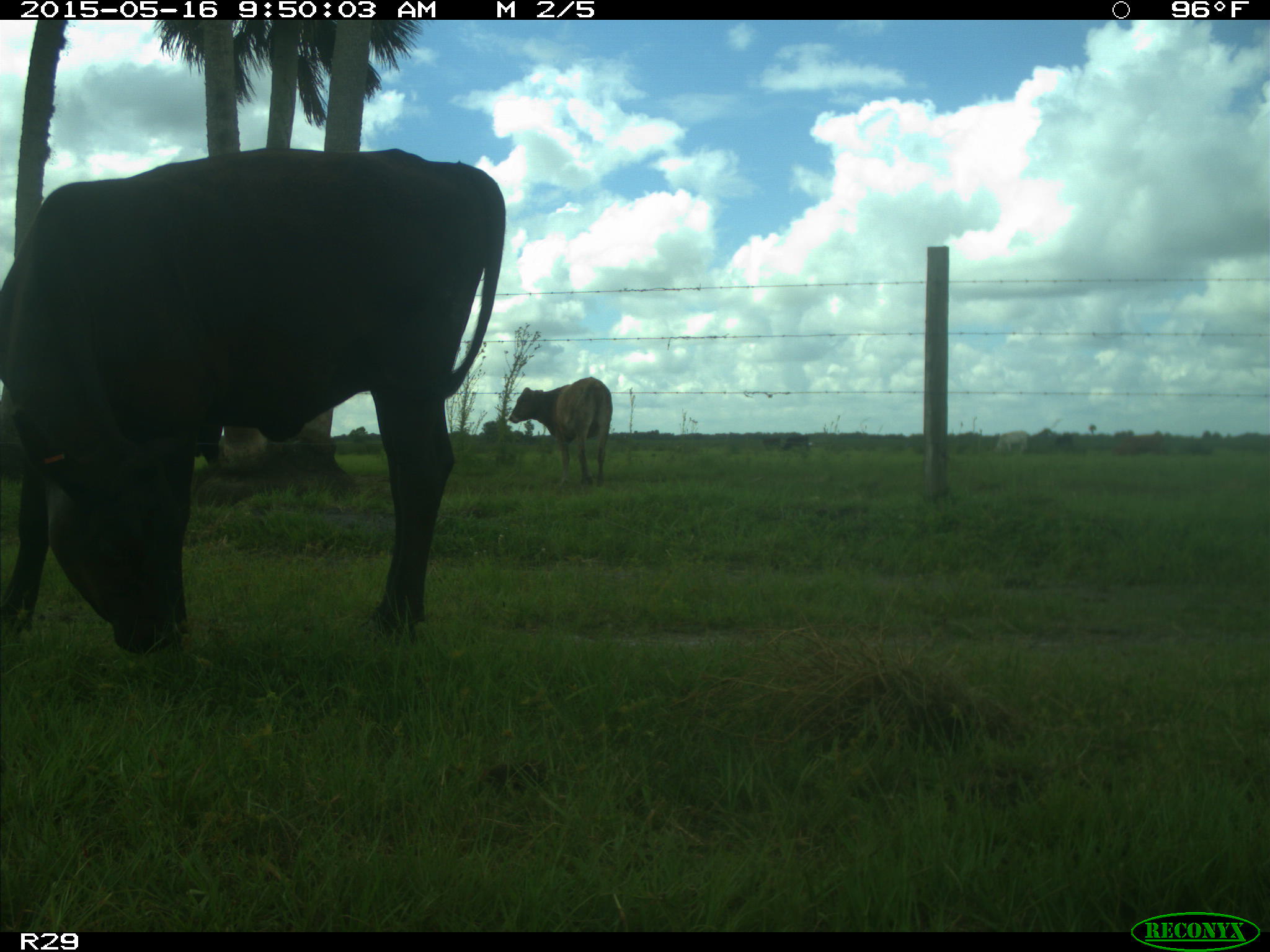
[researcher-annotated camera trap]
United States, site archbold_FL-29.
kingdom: Animalia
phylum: Chordata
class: Mammalia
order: Artiodactyla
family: Bovidae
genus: Bos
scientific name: Bos taurus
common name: domestic cow